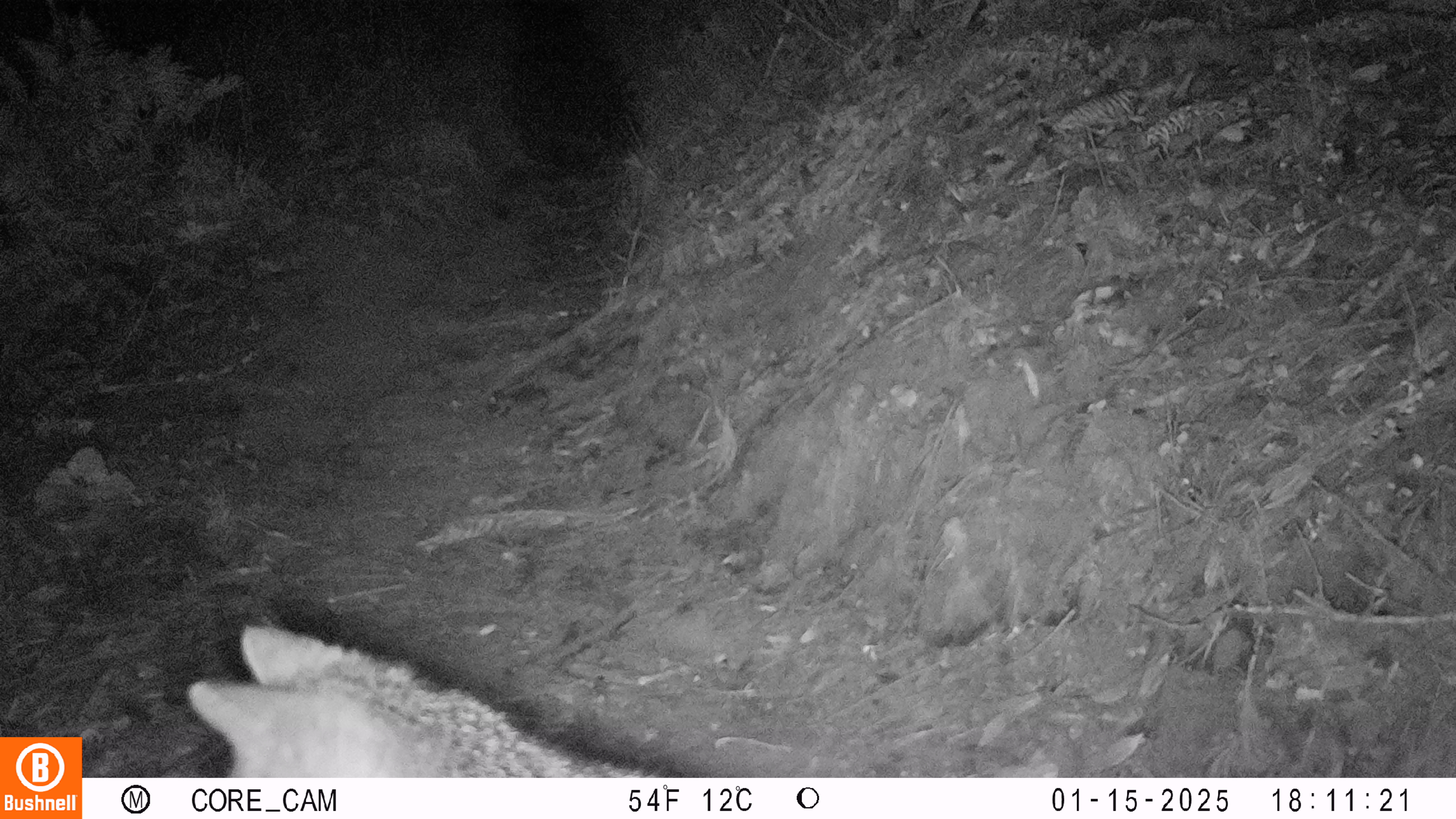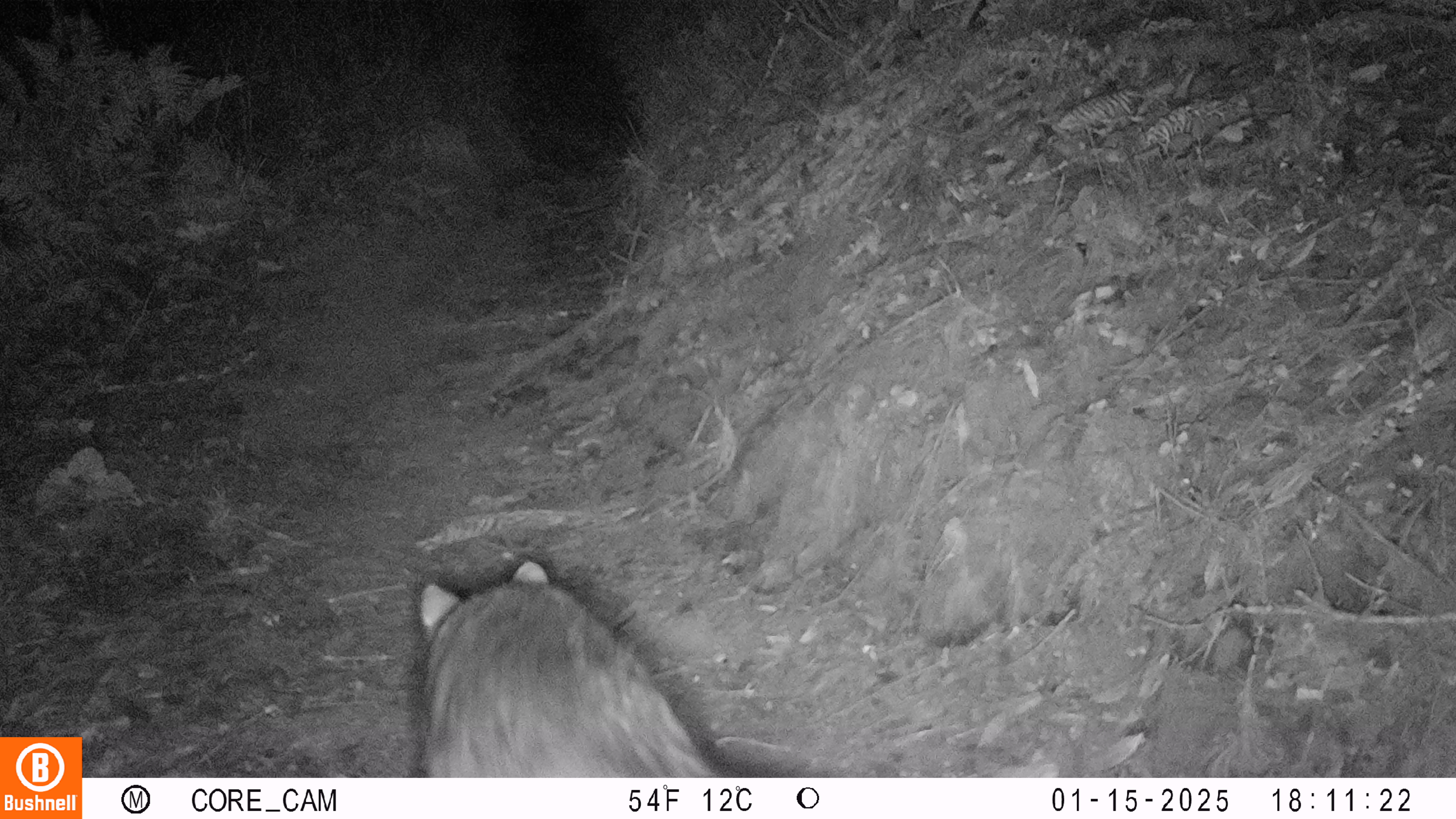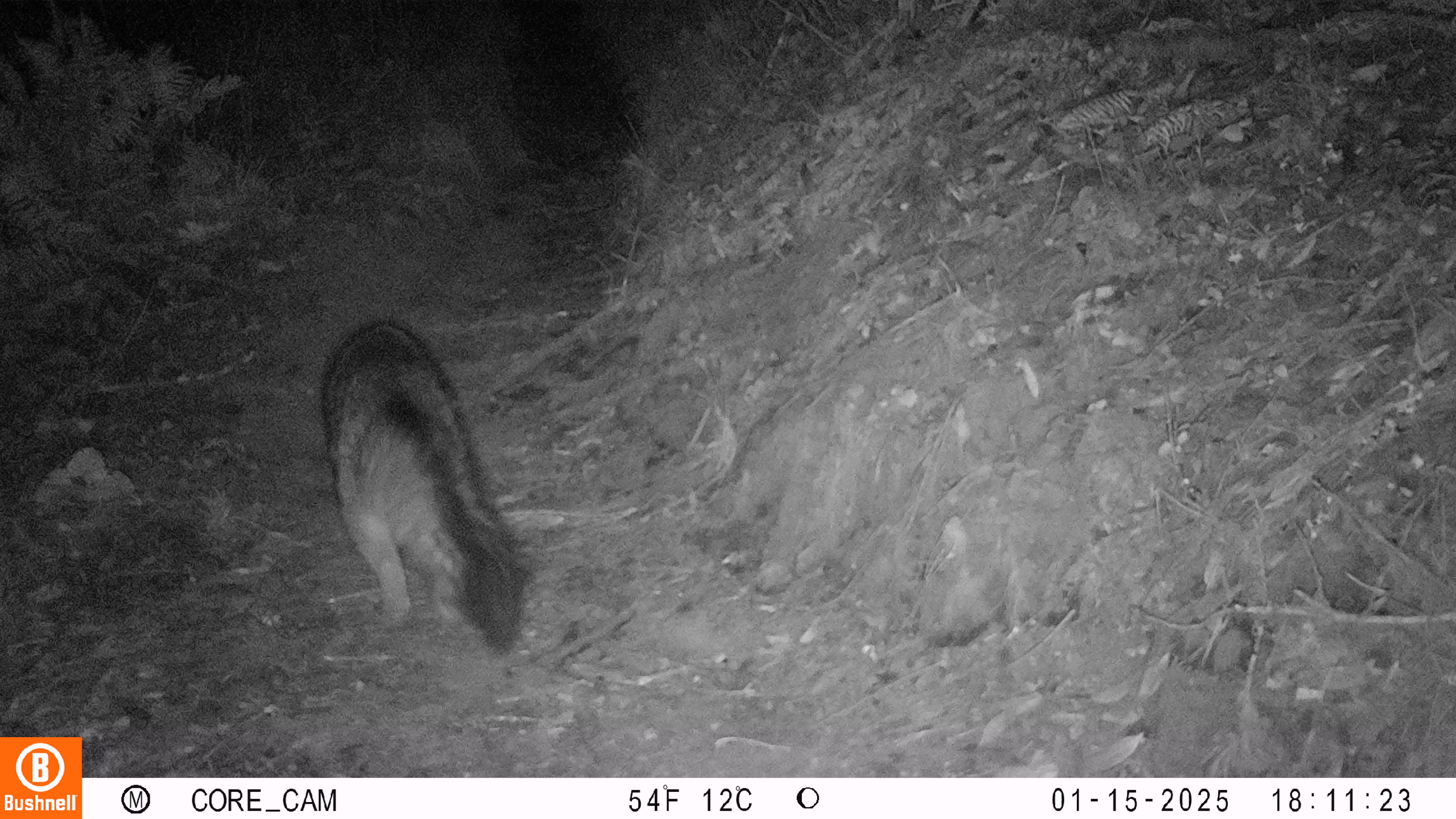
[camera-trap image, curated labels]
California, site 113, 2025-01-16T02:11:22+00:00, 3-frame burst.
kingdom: Animalia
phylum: Chordata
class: Mammalia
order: Carnivora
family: Canidae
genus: Urocyon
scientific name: Urocyon cinereoargenteus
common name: gray fox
Gray fox (Urocyon cinereoargenteus).